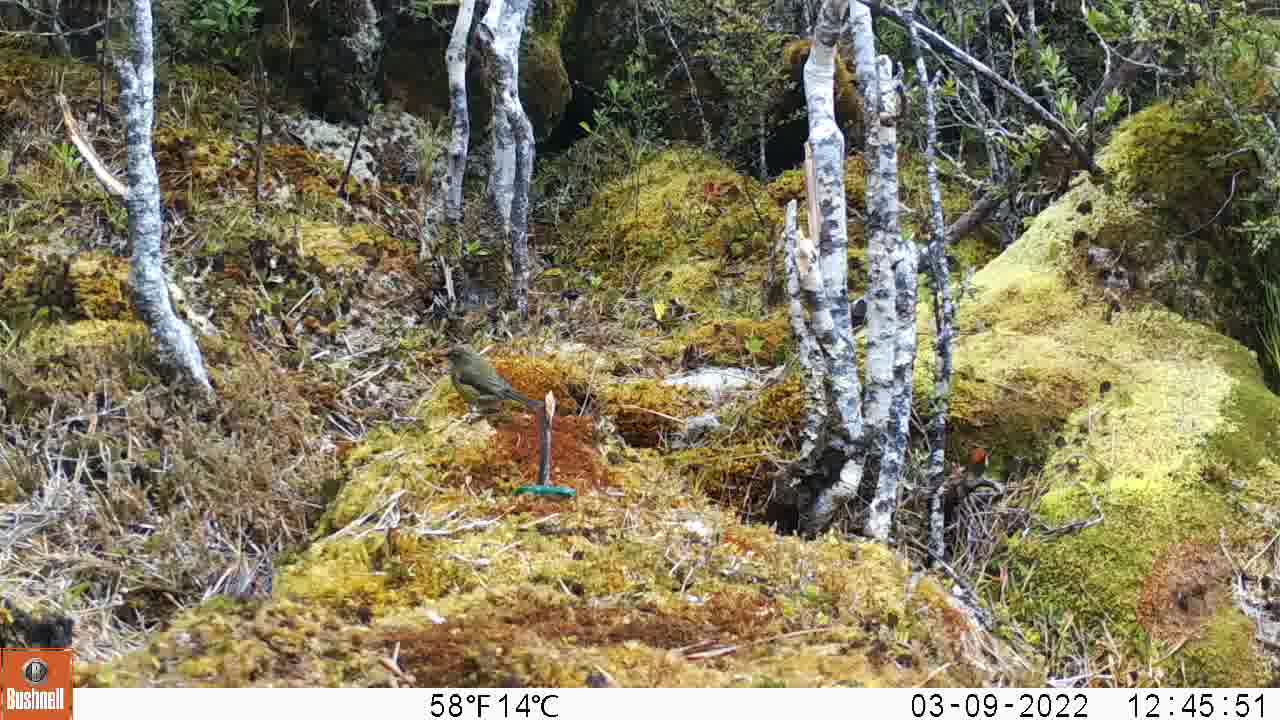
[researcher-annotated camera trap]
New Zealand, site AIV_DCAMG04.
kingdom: Animalia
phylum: Chordata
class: Aves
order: Passeriformes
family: Meliphagidae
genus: Anthornis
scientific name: Anthornis melanura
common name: new zealand bellbird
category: bellbird